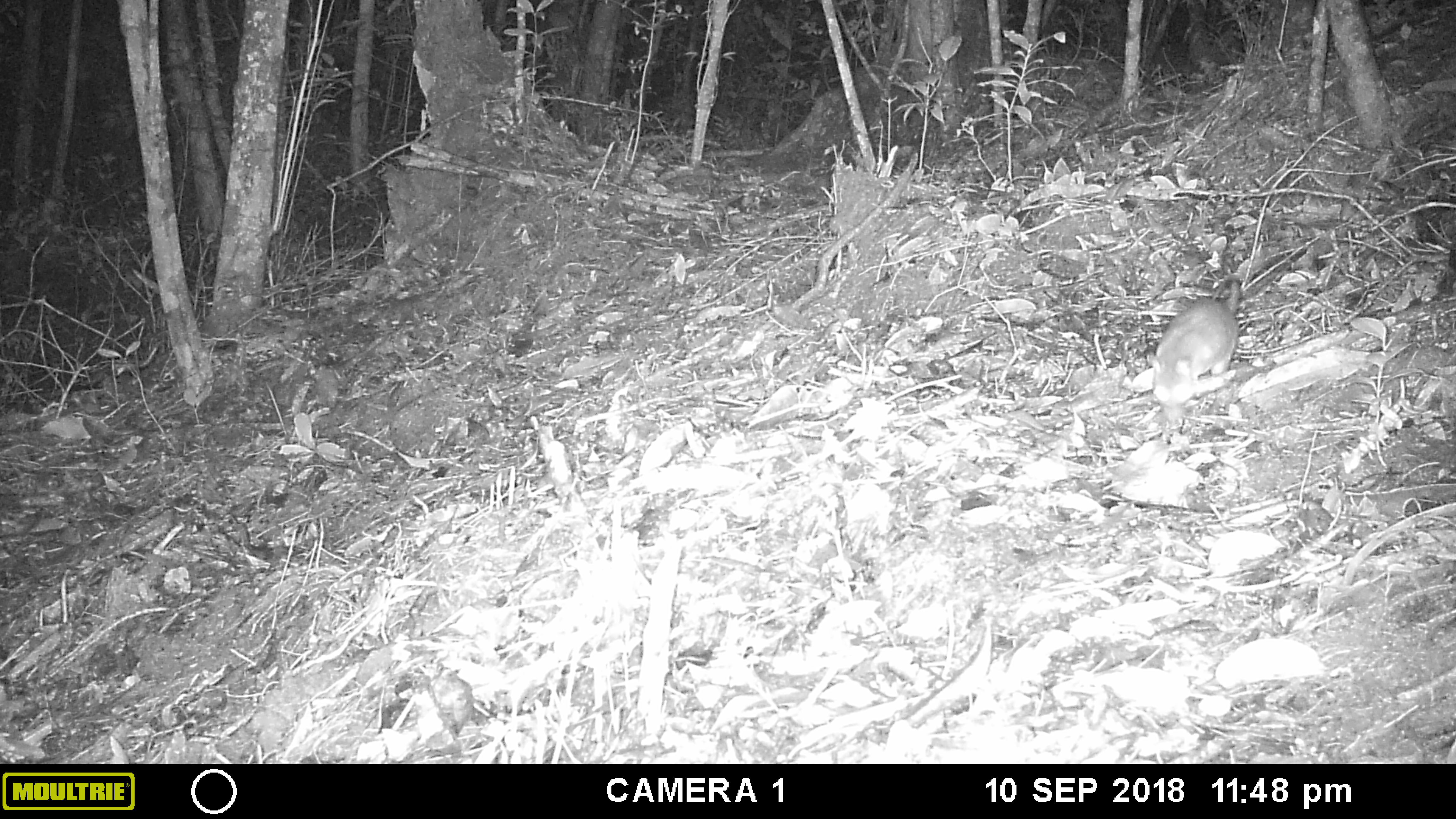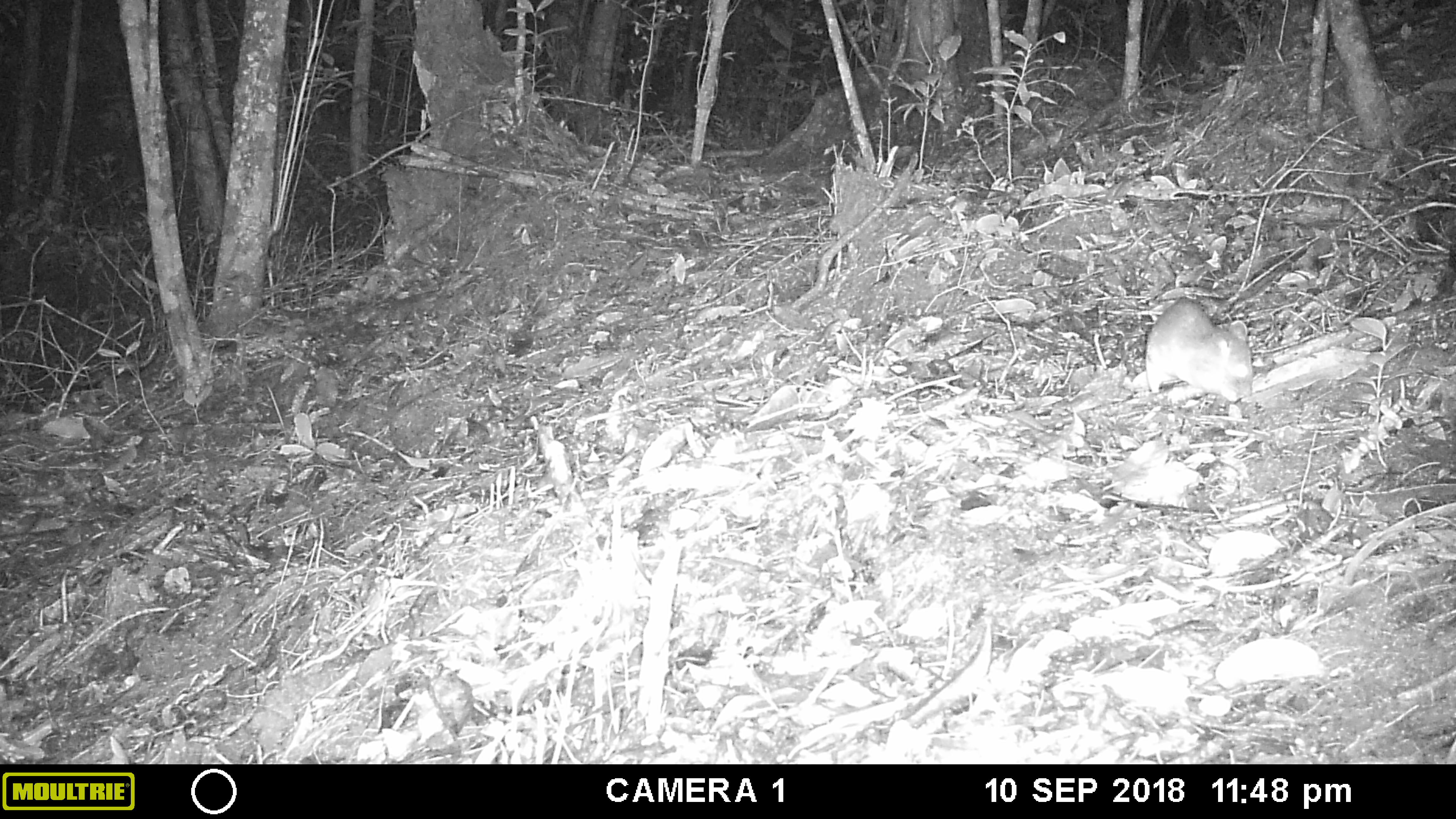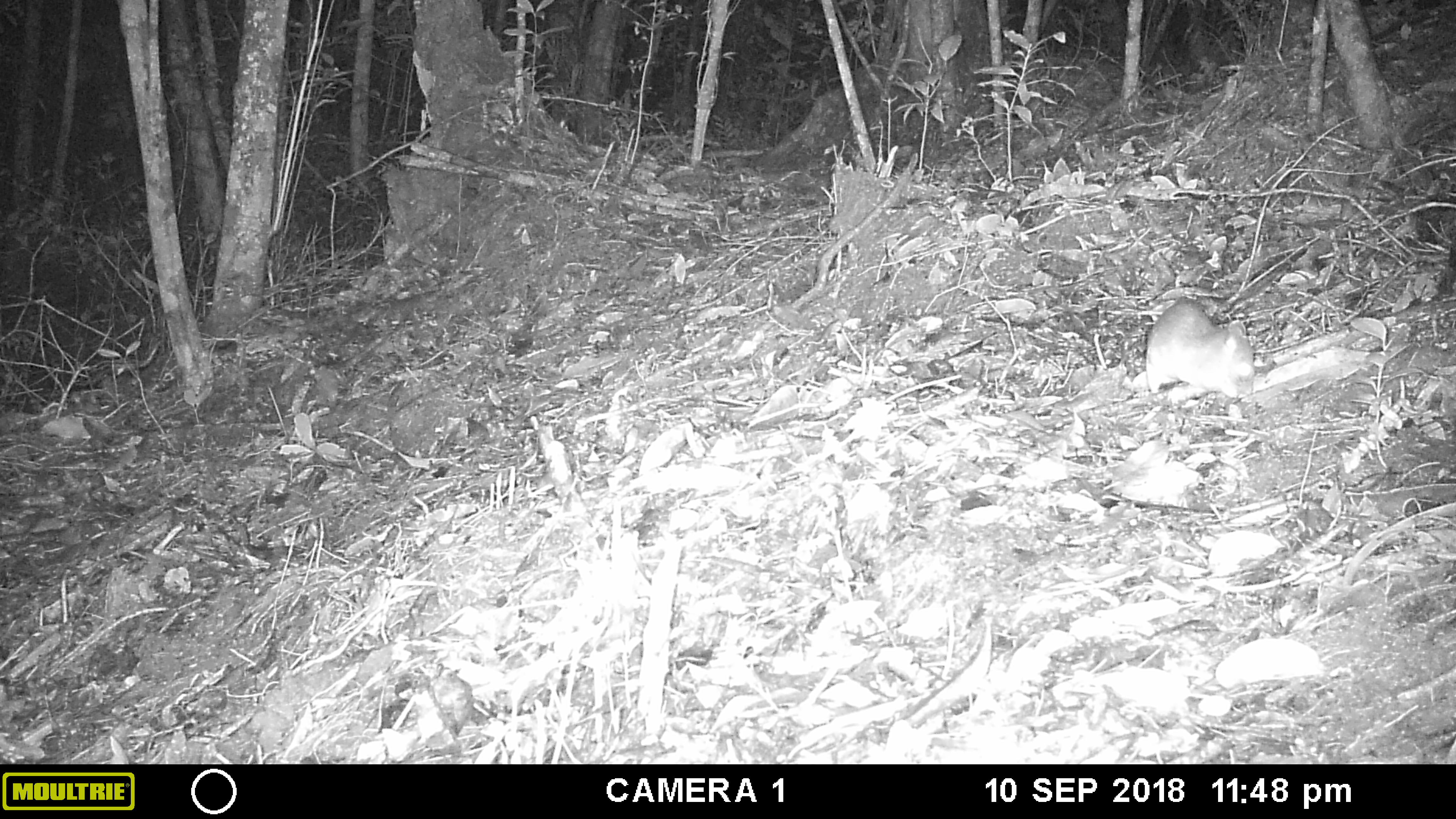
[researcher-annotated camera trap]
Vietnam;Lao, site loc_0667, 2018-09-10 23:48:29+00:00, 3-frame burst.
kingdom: Animalia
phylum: Chordata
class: Mammalia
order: Rodentia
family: Muridae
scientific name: Muridae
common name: old-world mice and rats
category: unidentified murid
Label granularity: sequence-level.